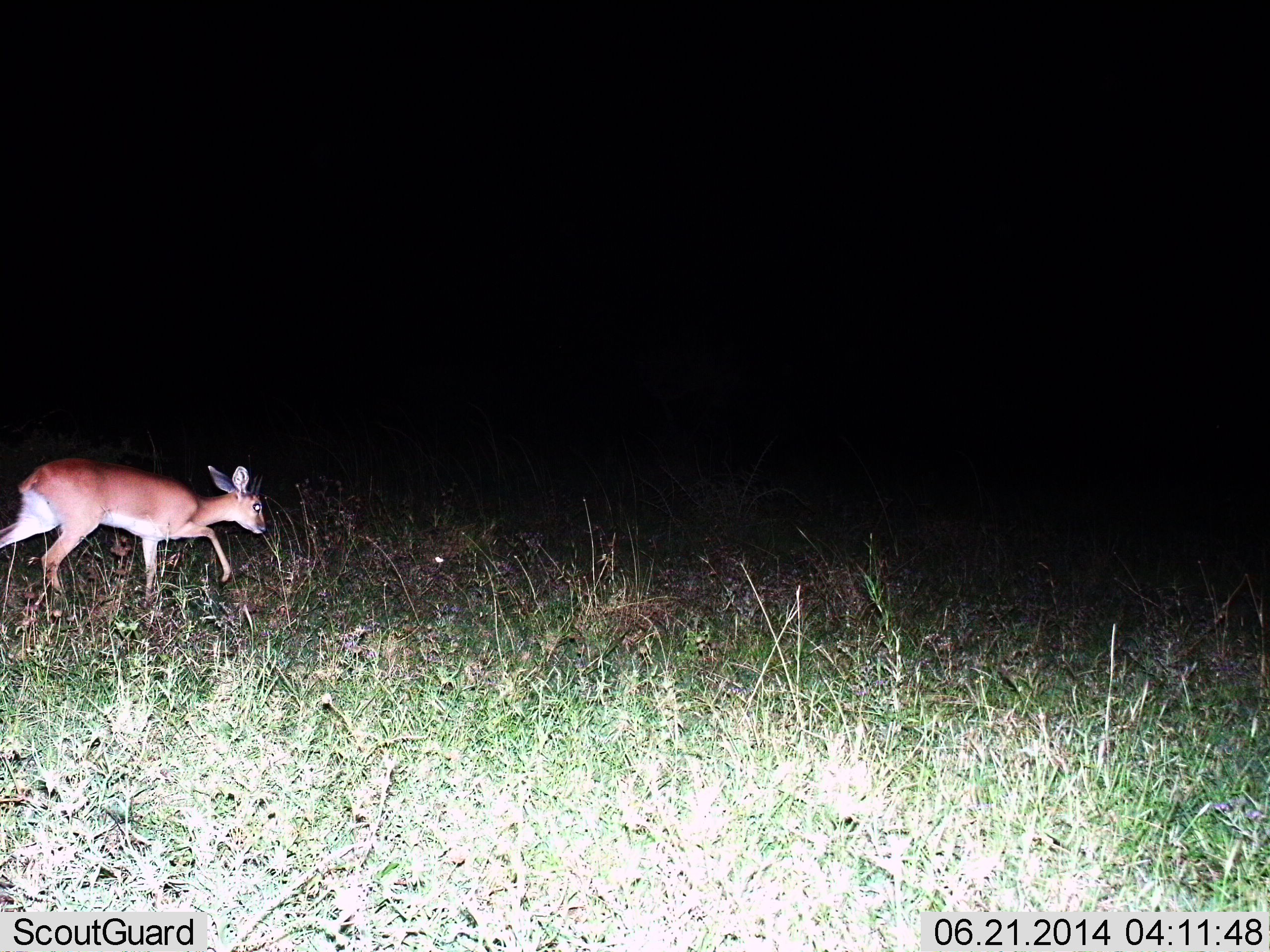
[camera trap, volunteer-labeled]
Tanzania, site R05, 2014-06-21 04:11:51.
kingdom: Animalia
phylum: Chordata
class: Mammalia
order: Artiodactyla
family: Bovidae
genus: Cephalophus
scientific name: Cephalophus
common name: duiker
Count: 1.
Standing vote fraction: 0%.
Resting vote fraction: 0%.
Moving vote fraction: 100%.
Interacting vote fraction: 0%.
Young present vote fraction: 0%.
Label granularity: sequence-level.